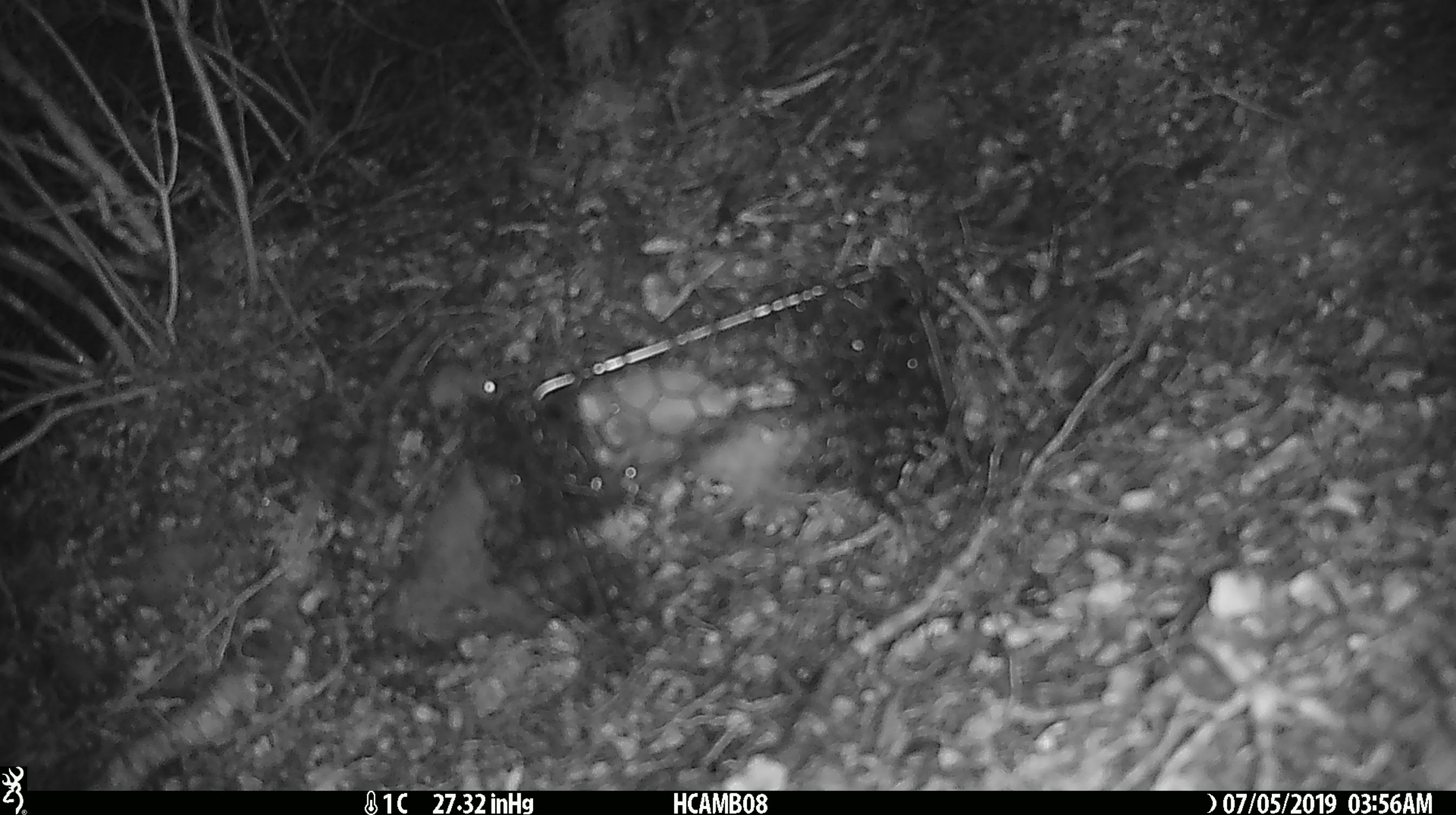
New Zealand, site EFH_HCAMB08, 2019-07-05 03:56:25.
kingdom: Animalia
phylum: Chordata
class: Mammalia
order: Rodentia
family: Muridae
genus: Mus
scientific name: Mus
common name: mouse